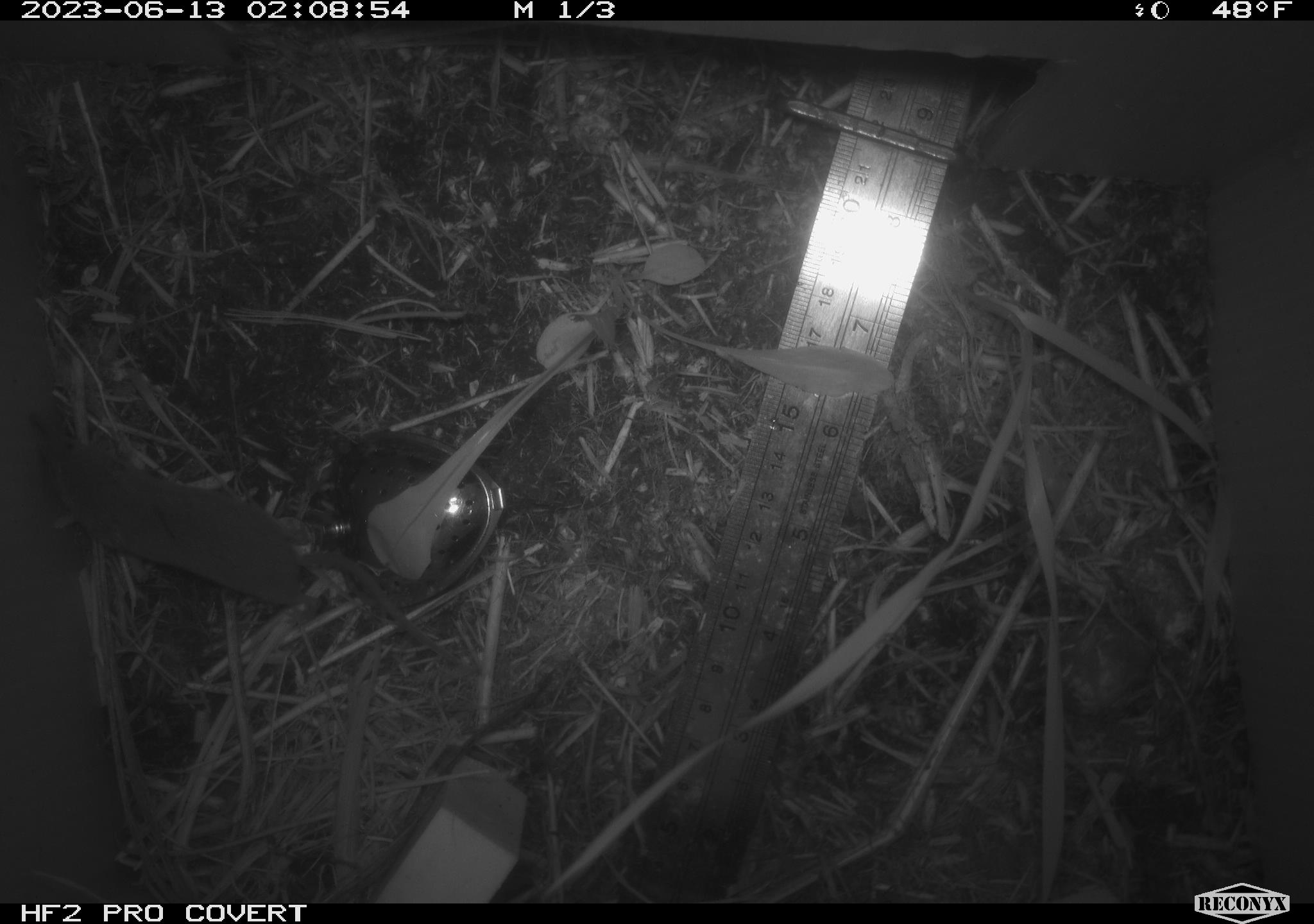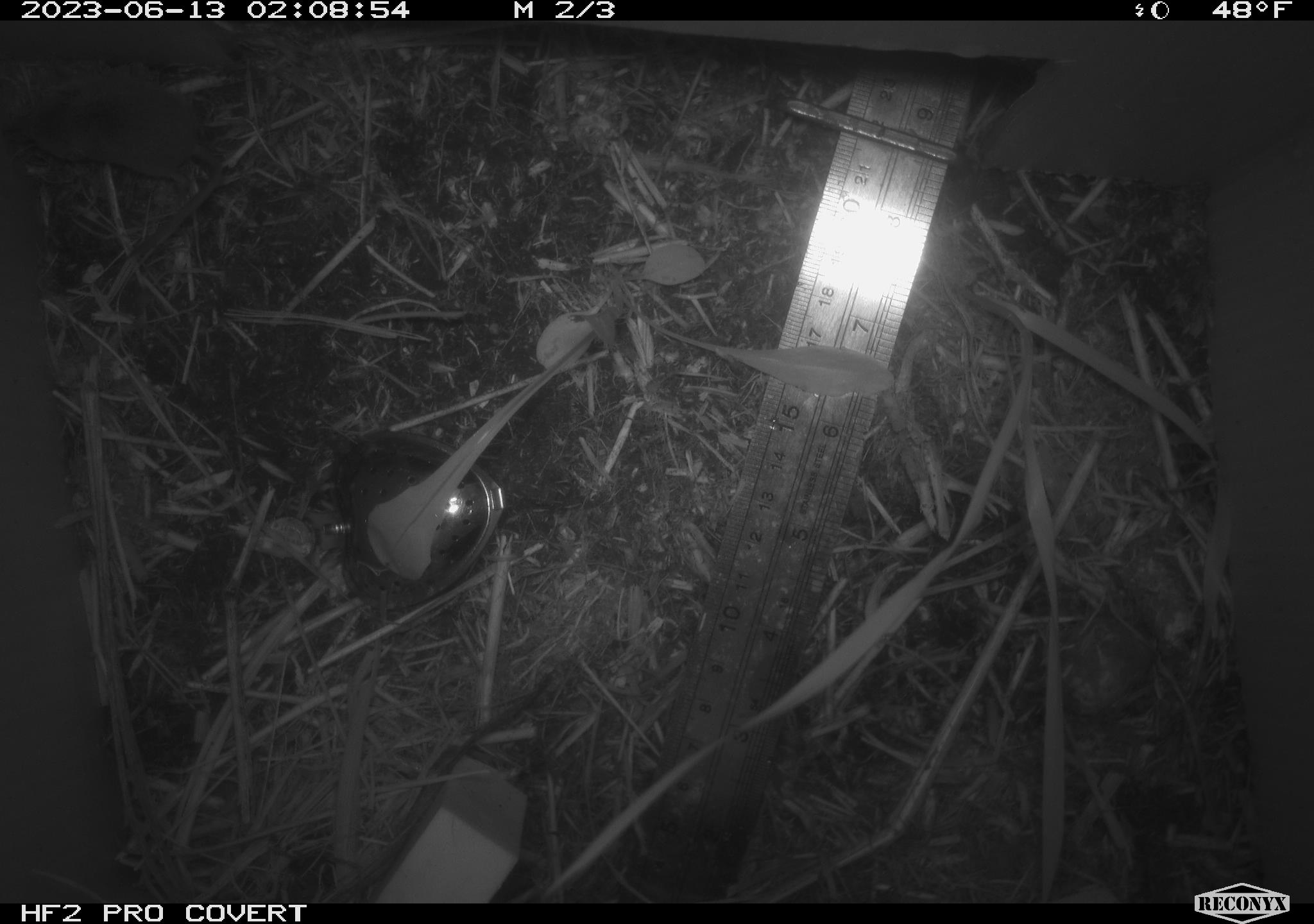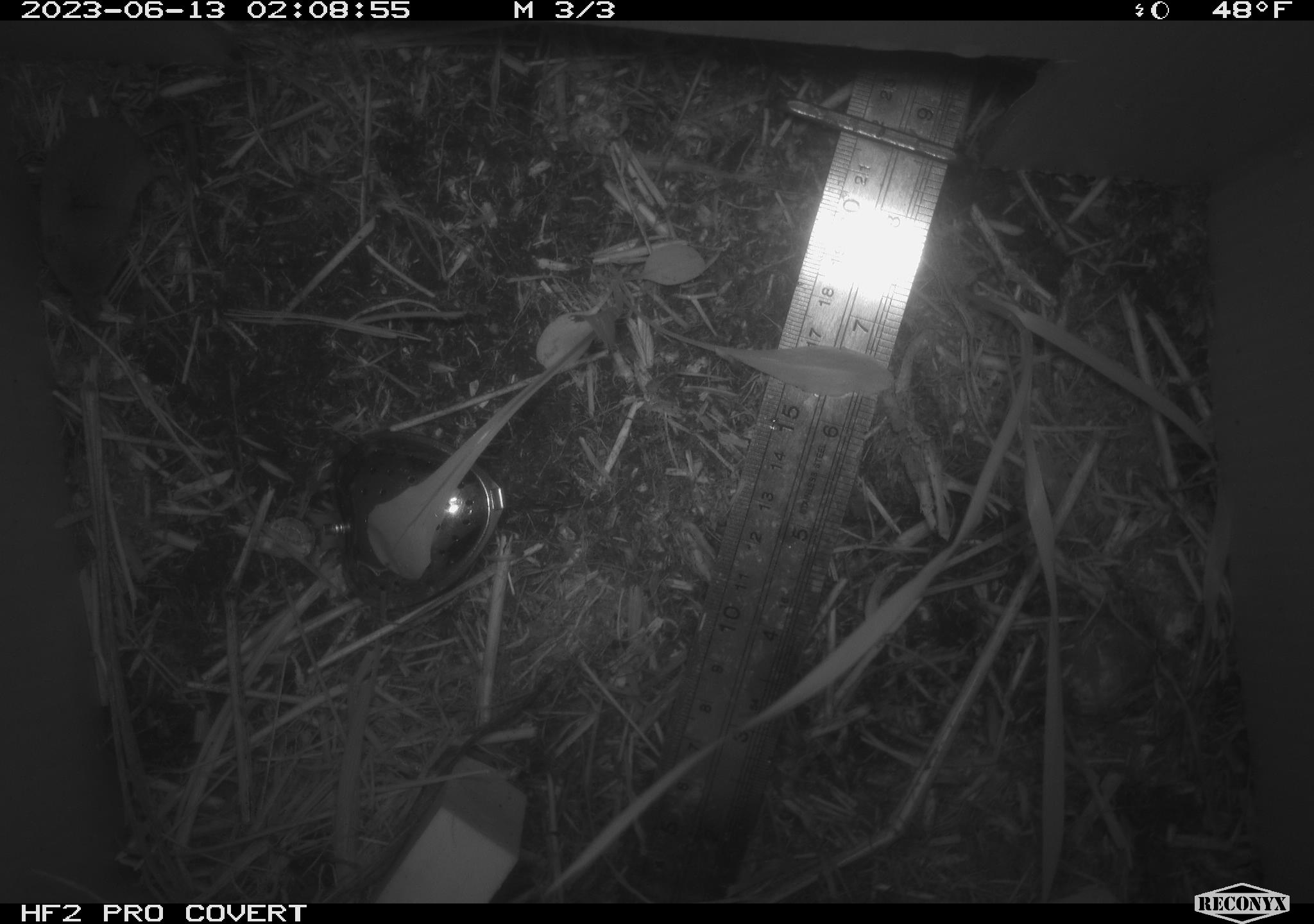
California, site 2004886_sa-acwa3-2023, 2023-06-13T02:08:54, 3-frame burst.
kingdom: Animalia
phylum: Chordata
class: Mammalia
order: Eulipotyphla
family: Soricidae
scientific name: Soricidae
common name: shrews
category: soricidae family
Soricidae family (shrews) (Soricidae).